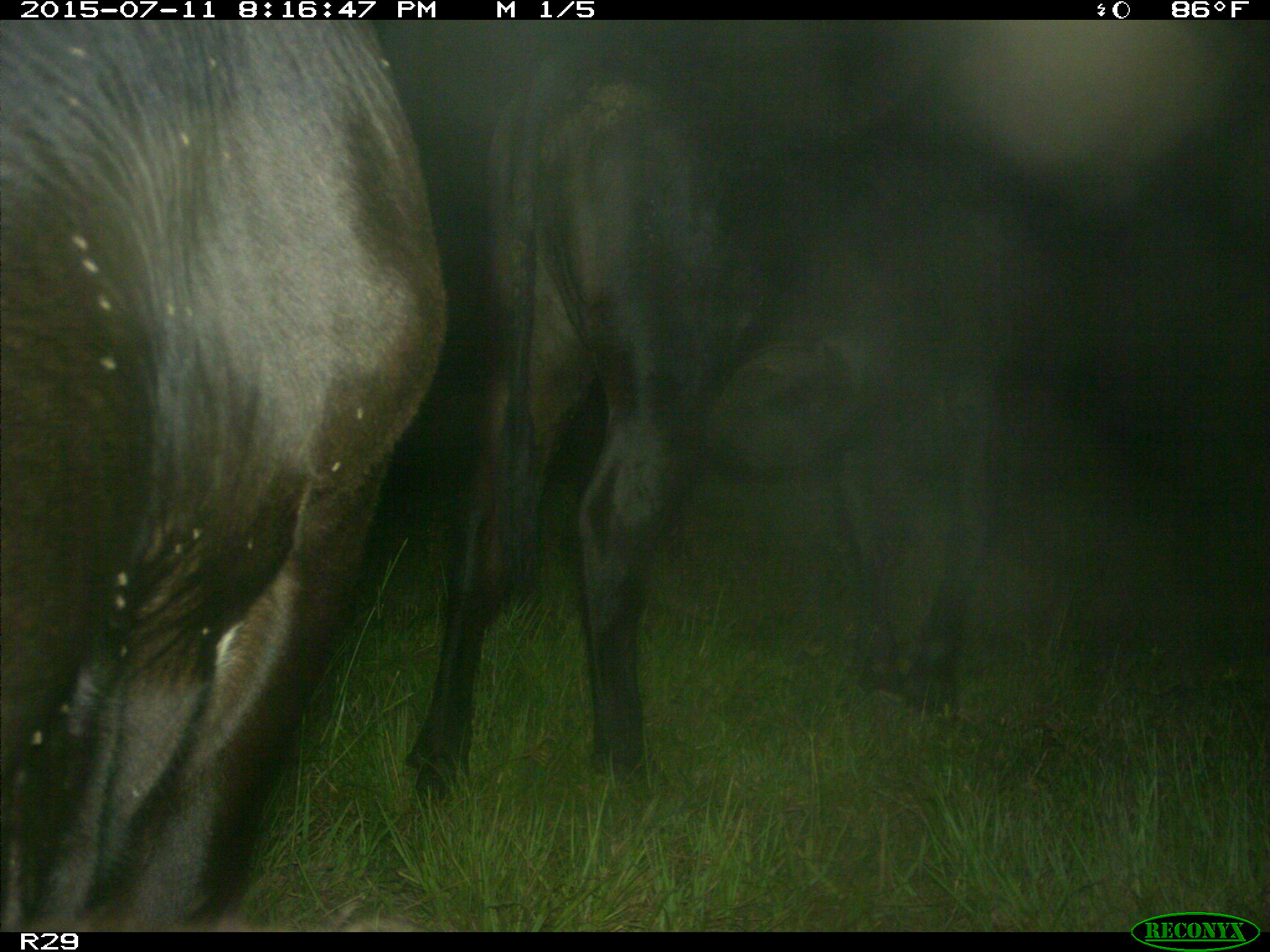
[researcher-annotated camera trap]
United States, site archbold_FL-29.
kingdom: Animalia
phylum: Chordata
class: Mammalia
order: Artiodactyla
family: Bovidae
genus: Bos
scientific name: Bos taurus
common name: domestic cow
Bos taurus (domestic cow).